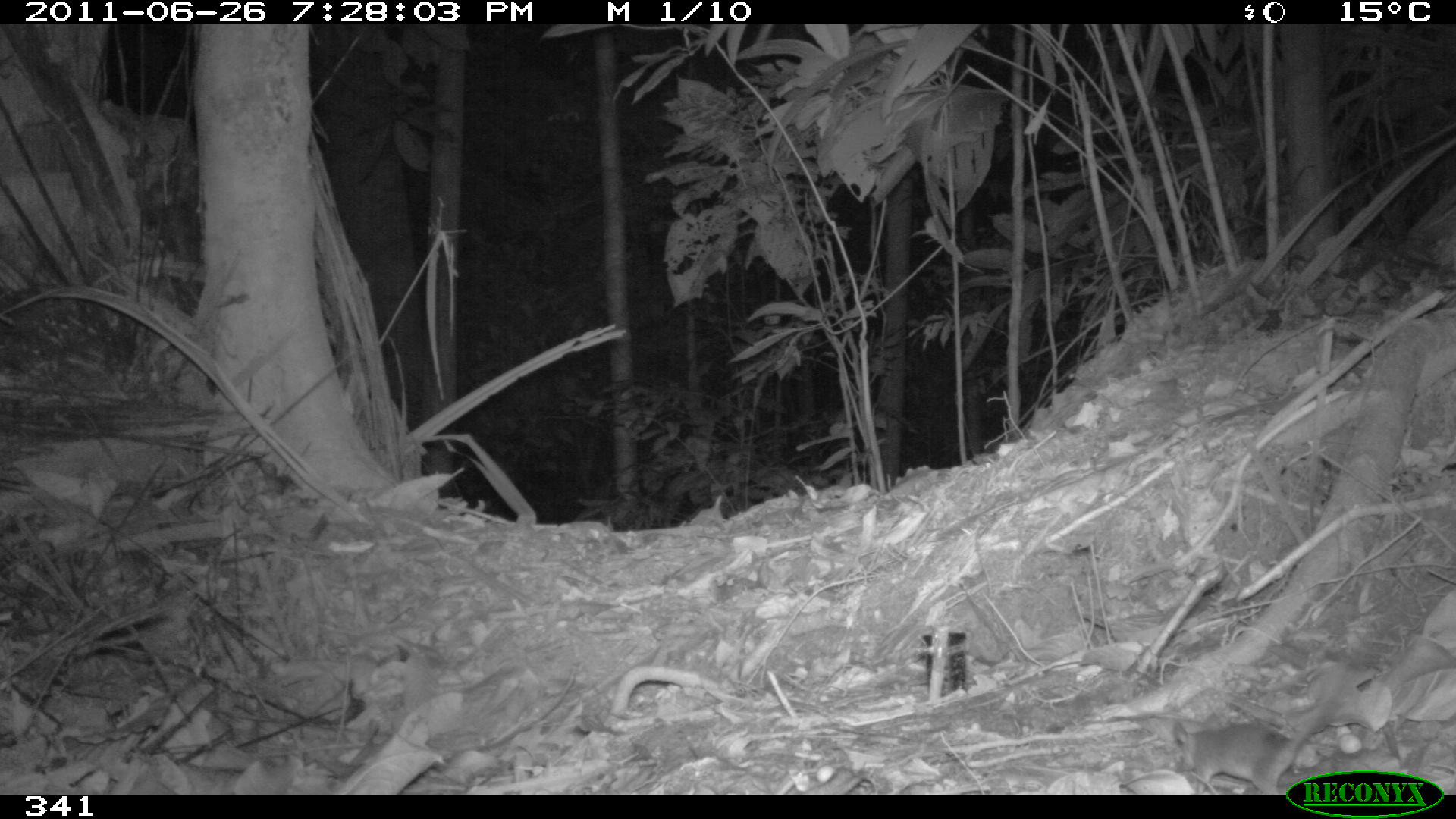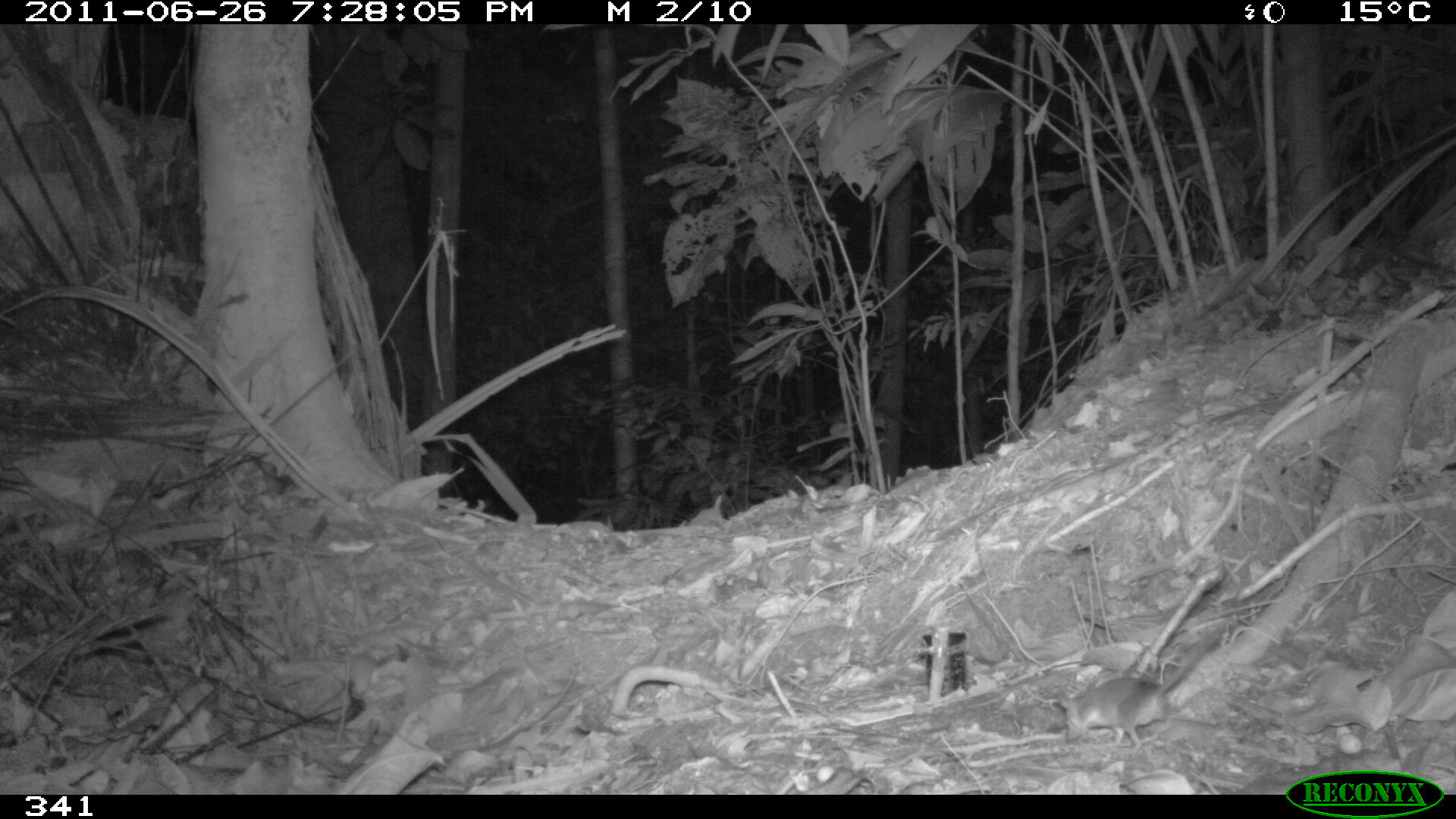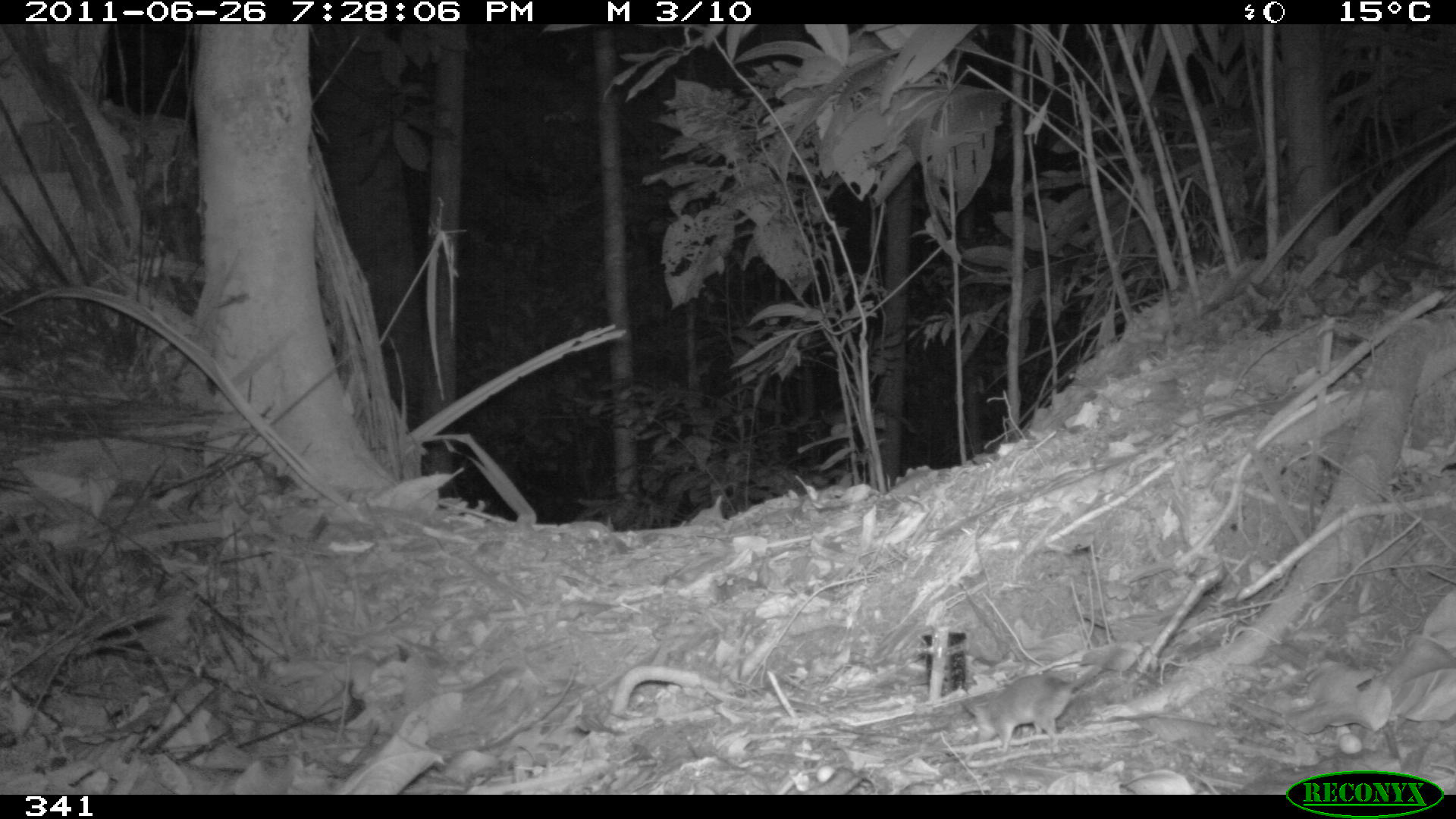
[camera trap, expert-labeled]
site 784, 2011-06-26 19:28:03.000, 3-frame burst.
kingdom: Animalia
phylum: Chordata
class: Mammalia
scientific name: Marsupialia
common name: marsupials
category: unknown marsupial